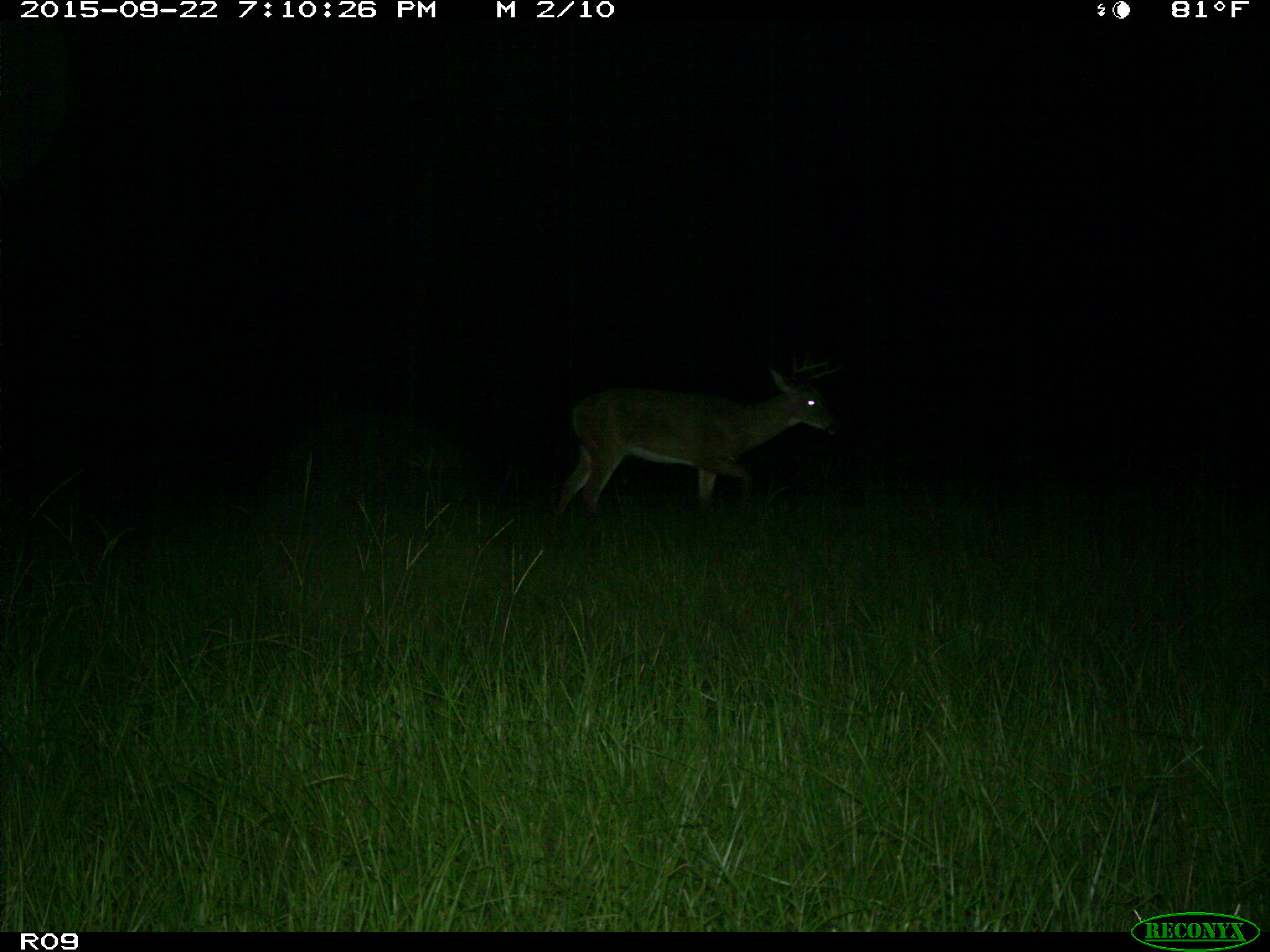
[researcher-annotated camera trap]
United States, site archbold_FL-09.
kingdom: Animalia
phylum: Chordata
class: Mammalia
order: Artiodactyla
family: Cervidae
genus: Odocoileus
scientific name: Odocoileus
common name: deer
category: unidentified deer